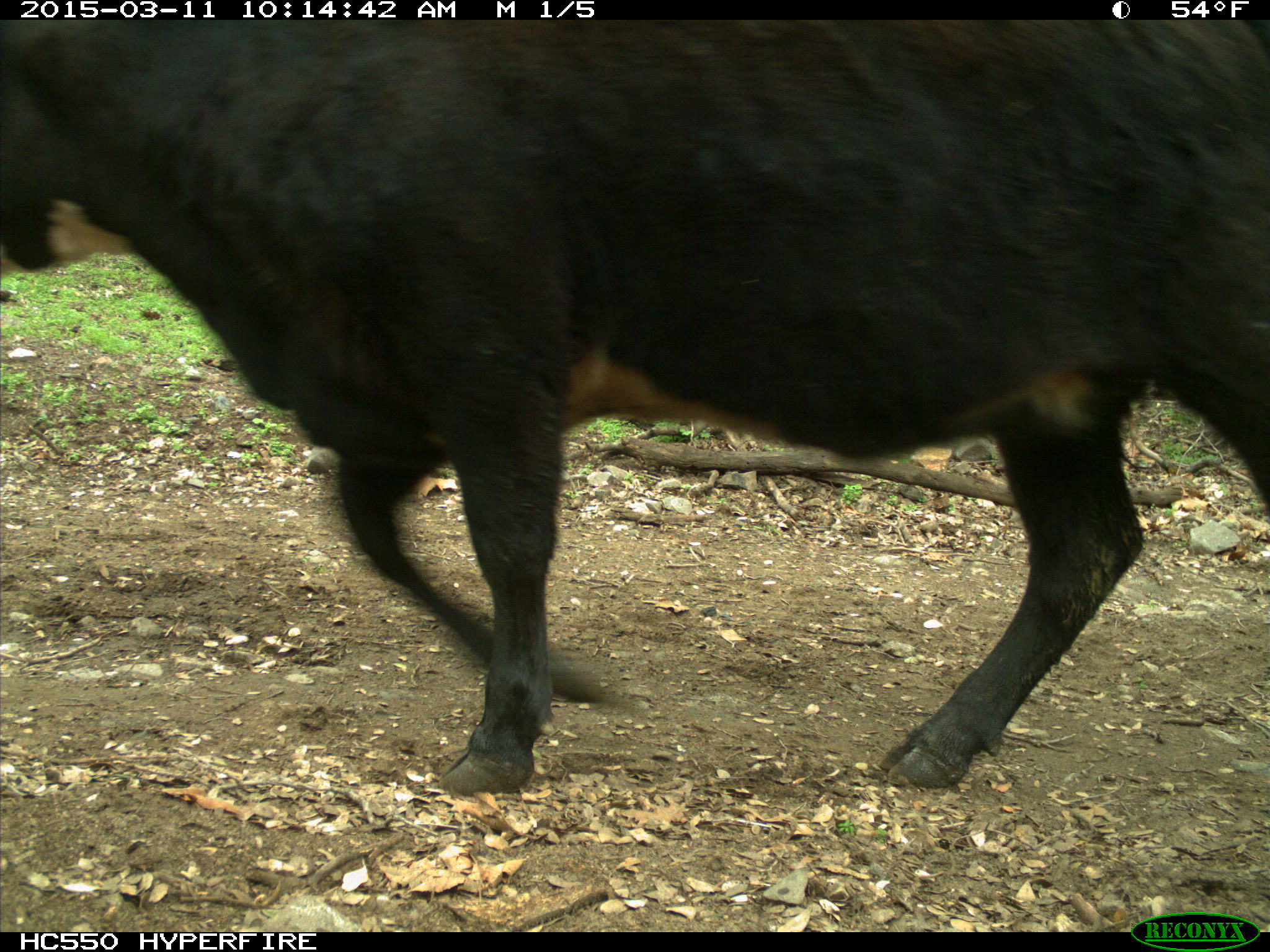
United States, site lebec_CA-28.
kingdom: Animalia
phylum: Chordata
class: Mammalia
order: Artiodactyla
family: Bovidae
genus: Bos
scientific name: Bos taurus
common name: domestic cow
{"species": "Bos taurus (domestic cow)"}